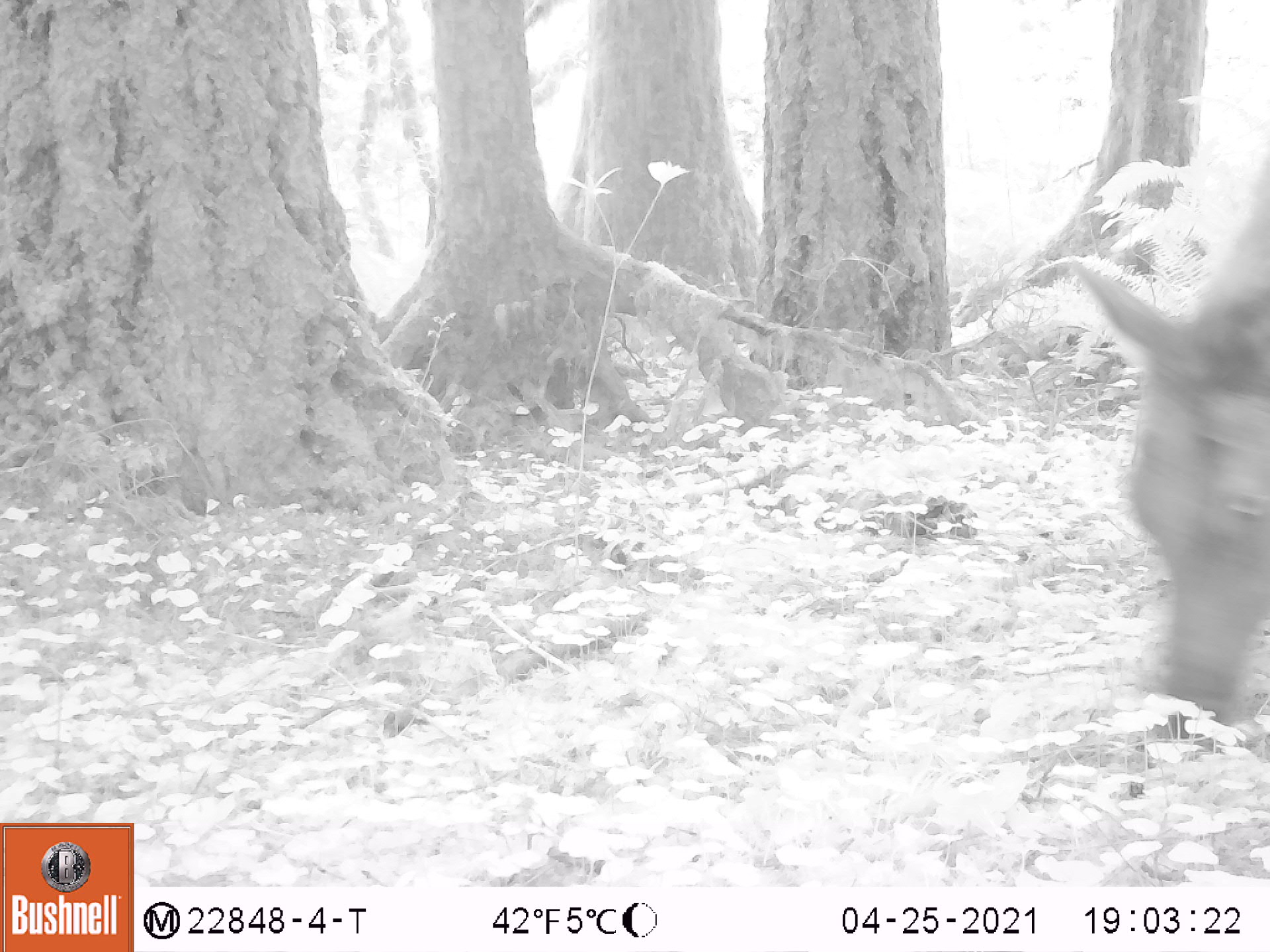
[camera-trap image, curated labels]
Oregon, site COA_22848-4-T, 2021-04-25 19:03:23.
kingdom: Animalia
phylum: Chordata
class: Mammalia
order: Artiodactyla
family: Cervidae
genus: Cervus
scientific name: Cervus canadensis roosevelti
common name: roosevelt elk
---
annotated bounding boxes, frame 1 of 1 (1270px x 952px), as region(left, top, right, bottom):
roosevelt elk: region(1065, 146, 1269, 744)